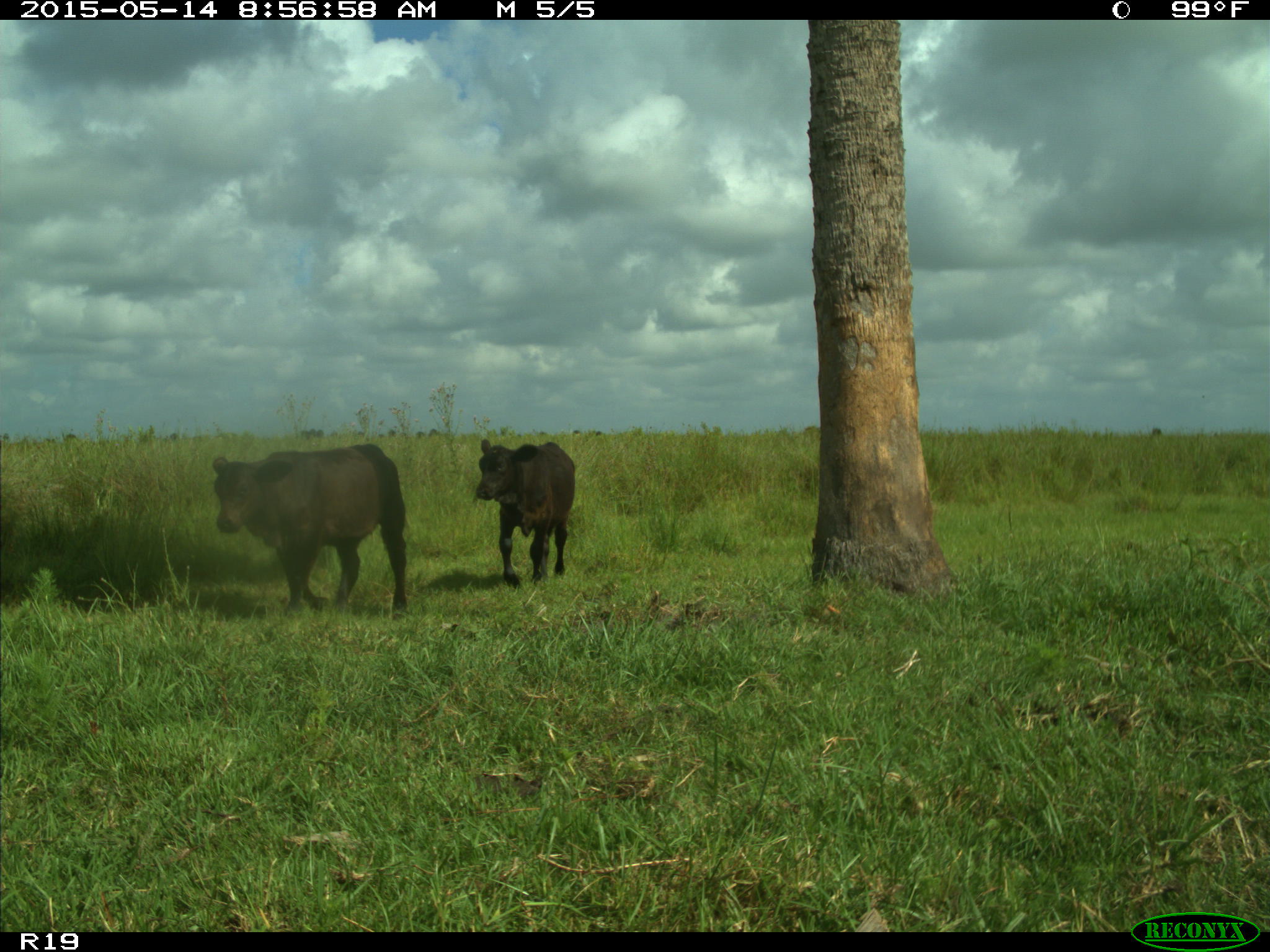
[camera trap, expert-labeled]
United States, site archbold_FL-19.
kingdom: Animalia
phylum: Chordata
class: Mammalia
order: Artiodactyla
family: Bovidae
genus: Bos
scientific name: Bos taurus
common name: domestic cow